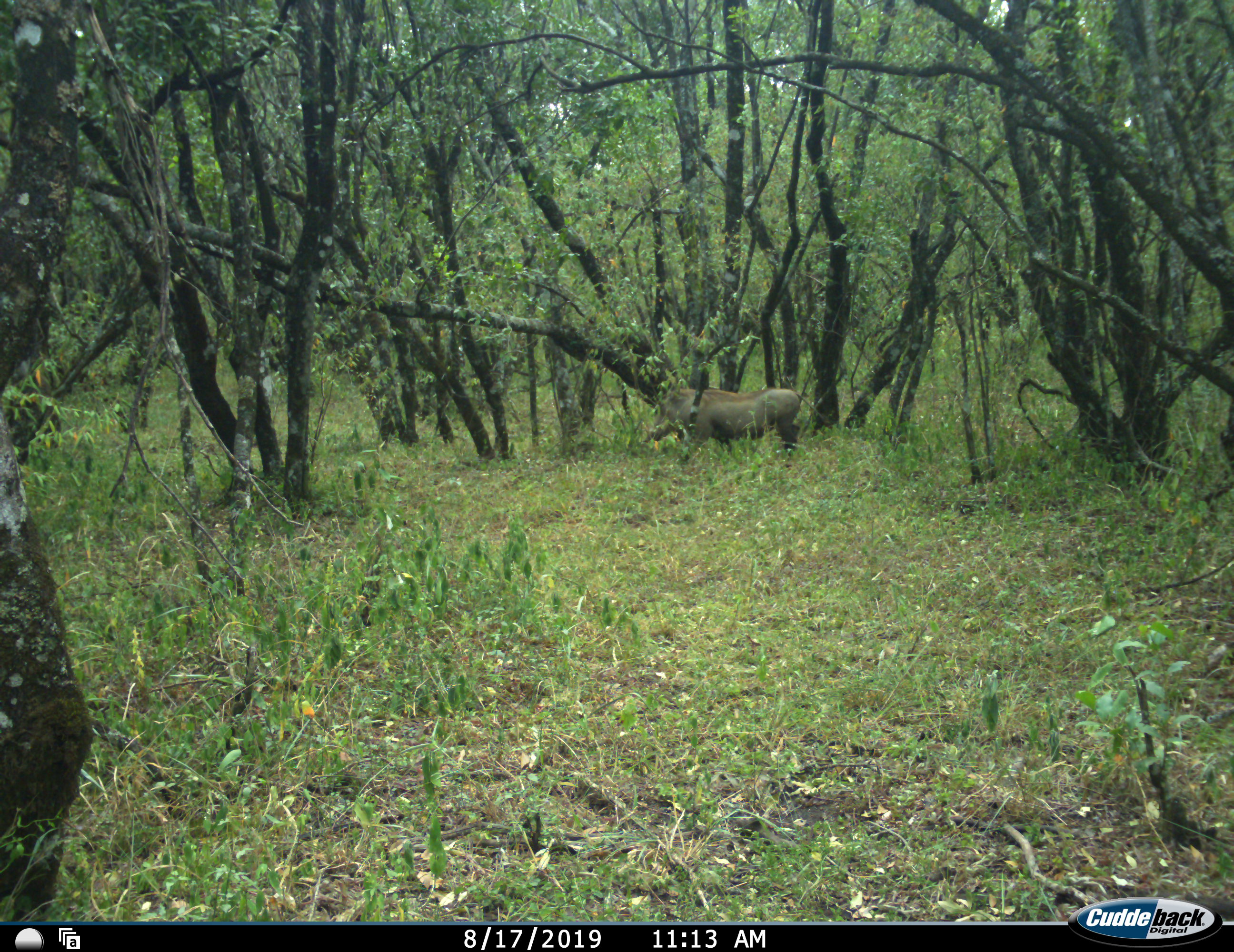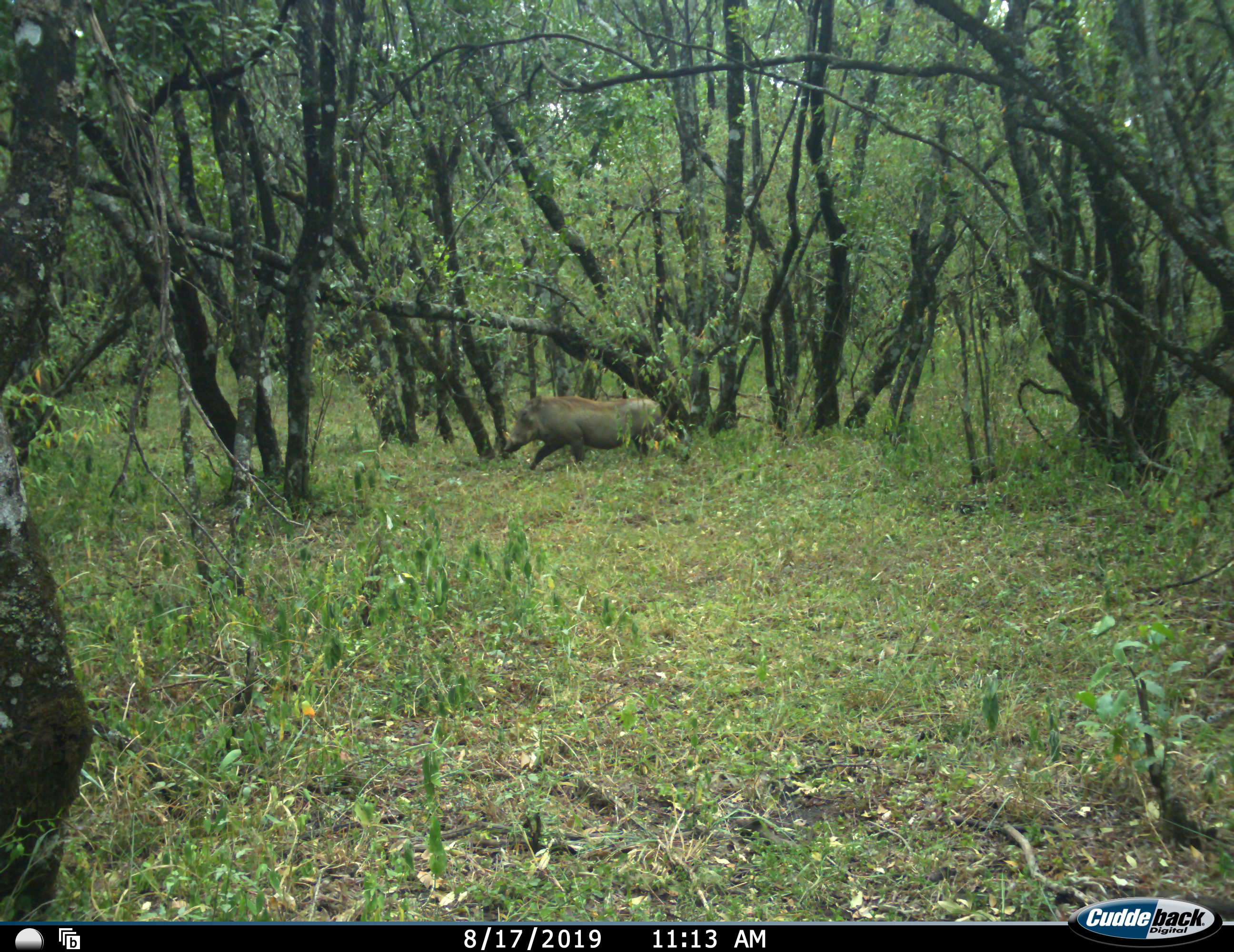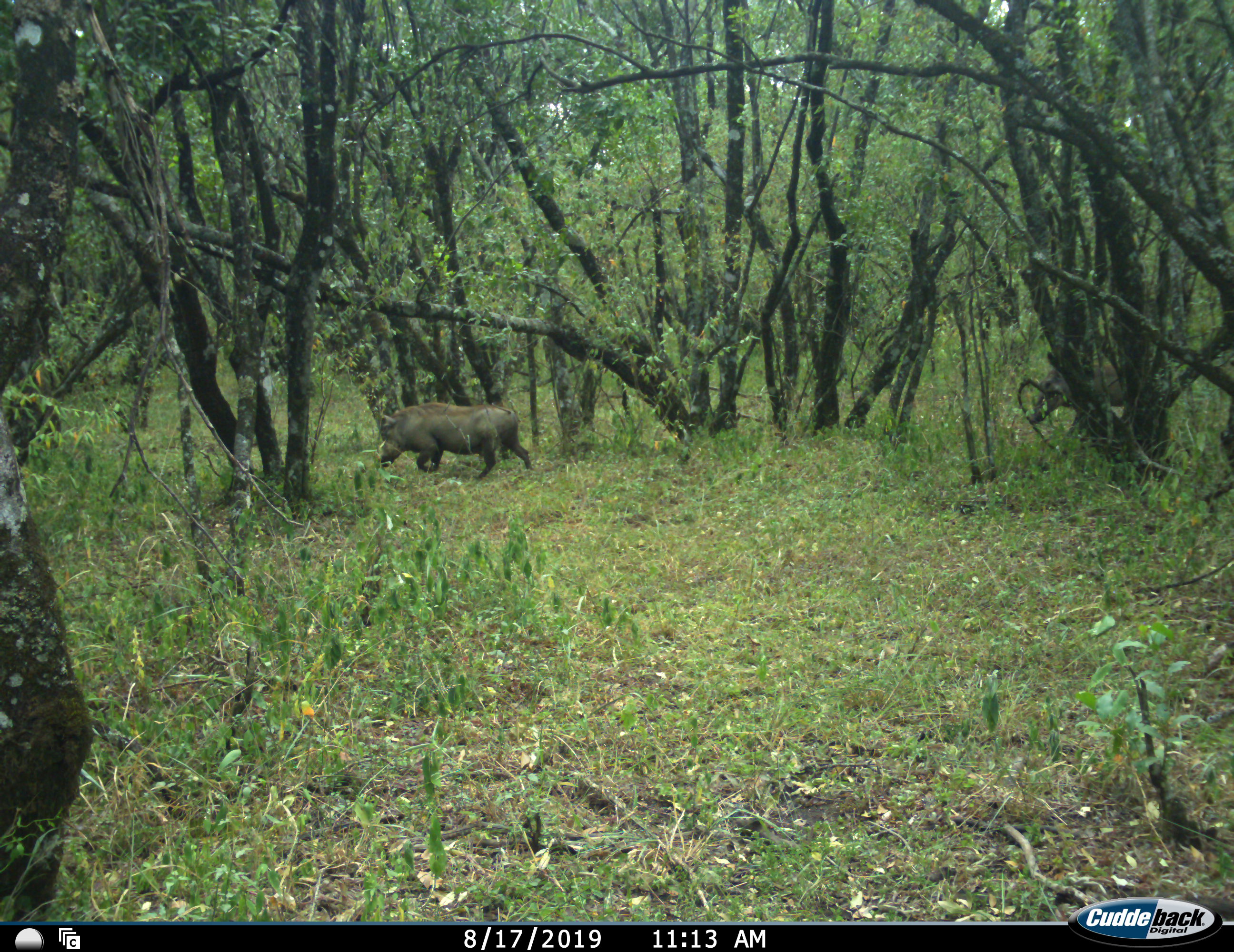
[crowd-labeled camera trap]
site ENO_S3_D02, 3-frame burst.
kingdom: Animalia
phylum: Chordata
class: Mammalia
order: Artiodactyla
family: Suidae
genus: Phacochoerus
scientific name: Phacochoerus africanus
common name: warthog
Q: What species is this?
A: Warthog (Phacochoerus africanus).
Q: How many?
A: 2.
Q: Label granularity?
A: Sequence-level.